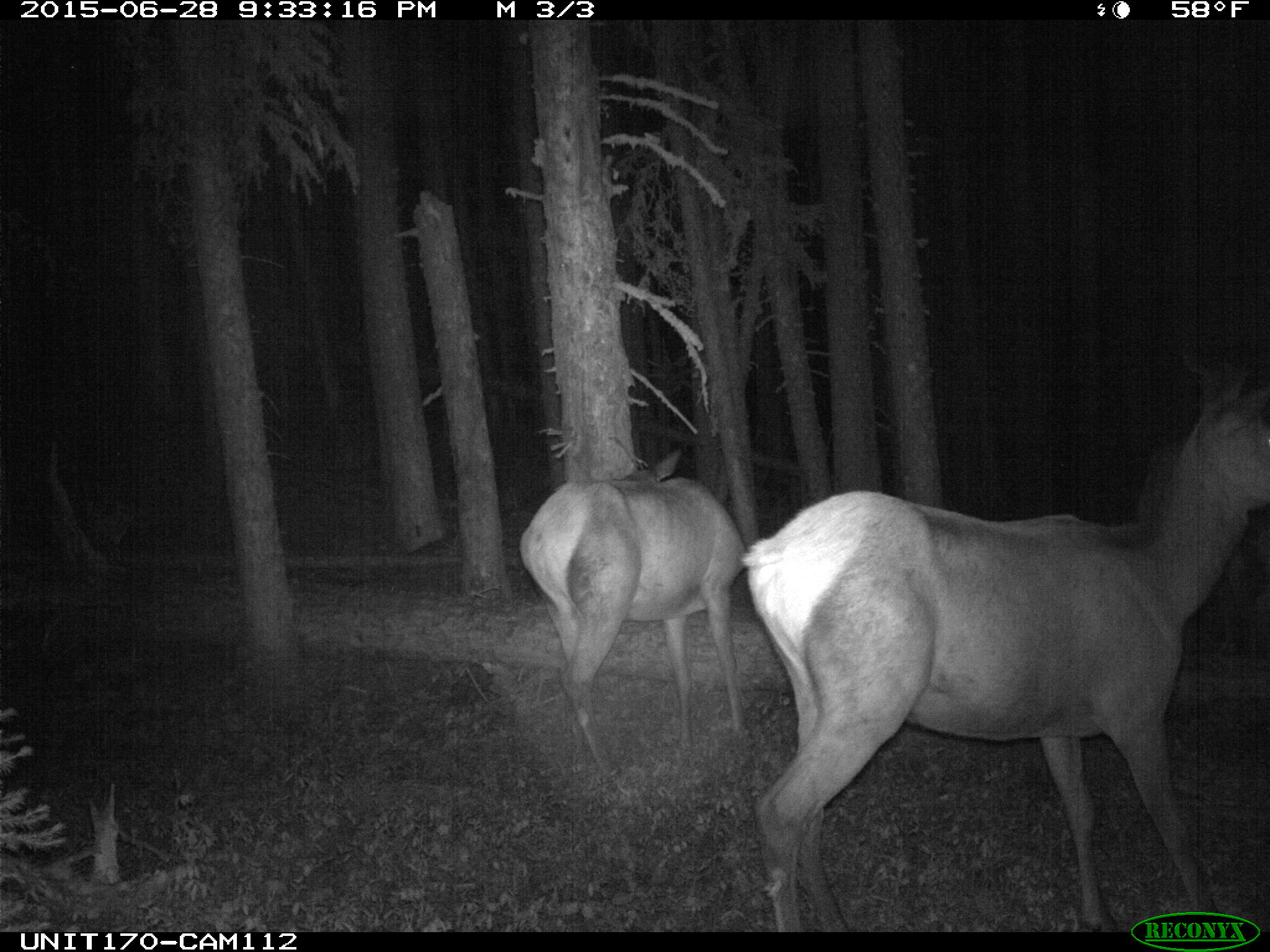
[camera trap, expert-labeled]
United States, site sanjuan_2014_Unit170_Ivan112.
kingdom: Animalia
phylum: Chordata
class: Mammalia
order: Artiodactyla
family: Cervidae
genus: Cervus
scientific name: Cervus elaphus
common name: red deer